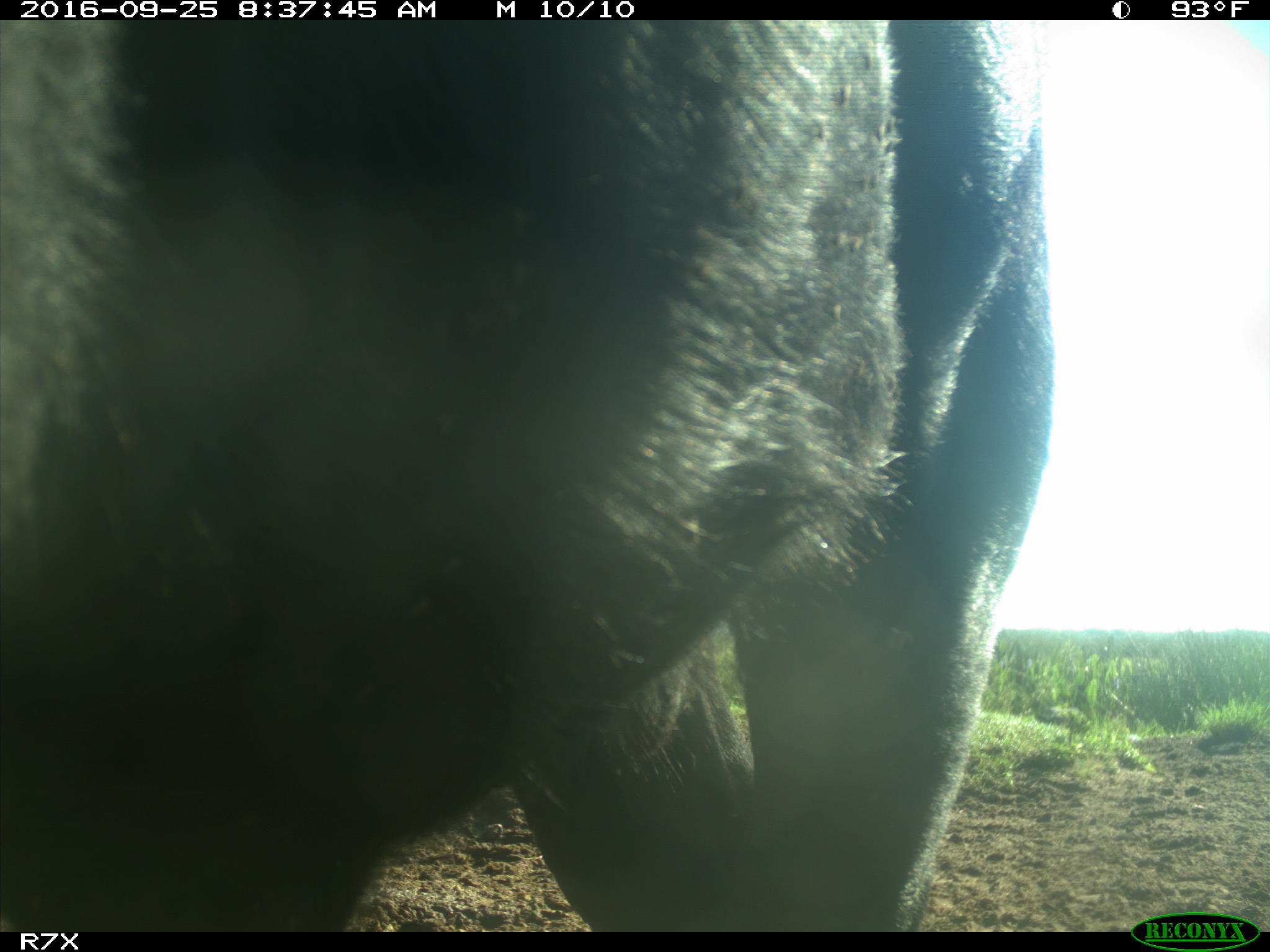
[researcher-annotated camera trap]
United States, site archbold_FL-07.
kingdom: Animalia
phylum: Chordata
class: Mammalia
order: Artiodactyla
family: Bovidae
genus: Bos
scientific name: Bos taurus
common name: domestic cow